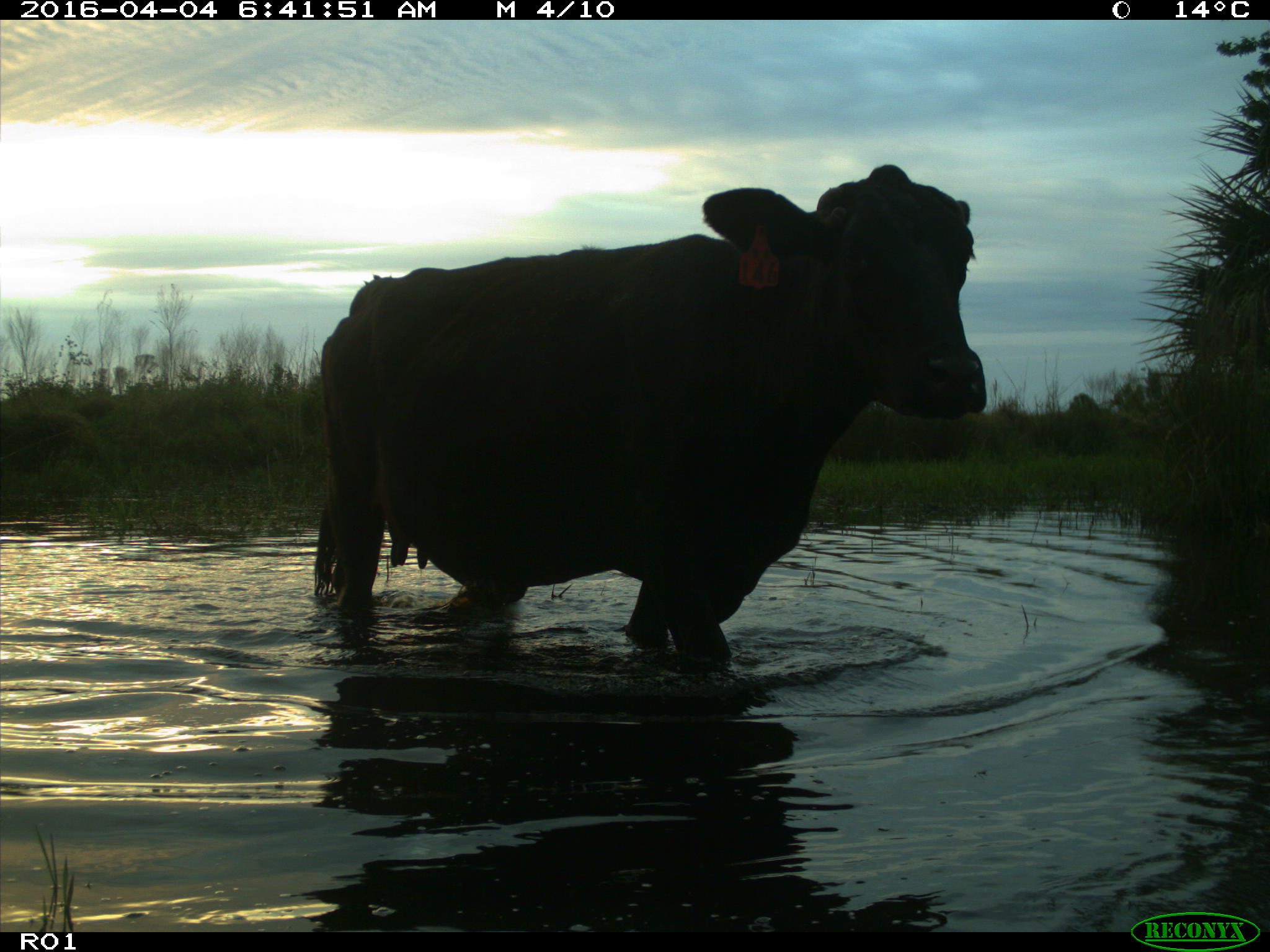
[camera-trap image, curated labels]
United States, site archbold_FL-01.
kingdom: Animalia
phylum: Chordata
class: Mammalia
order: Artiodactyla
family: Bovidae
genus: Bos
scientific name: Bos taurus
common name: domestic cow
Bos taurus (domestic cow).